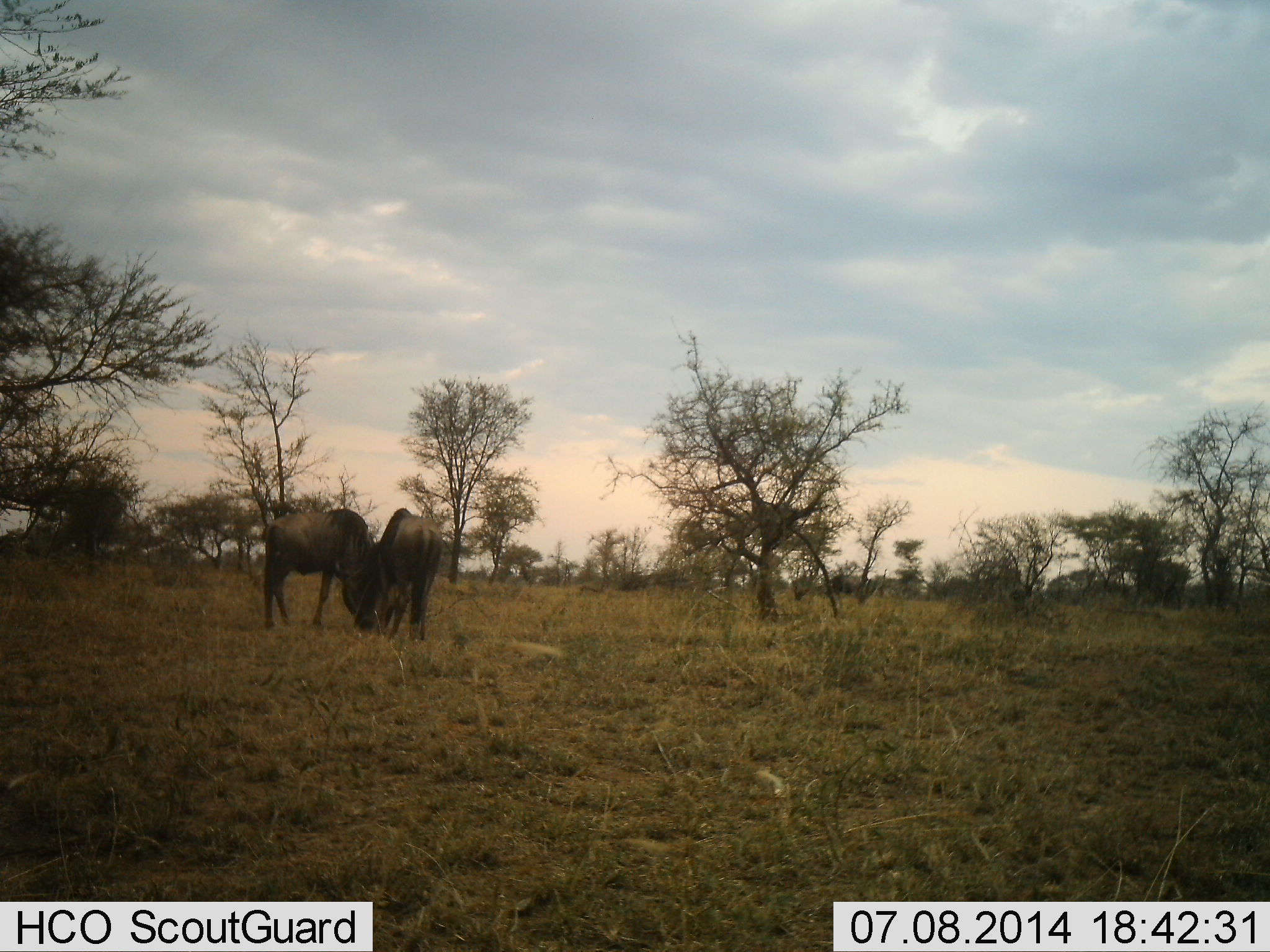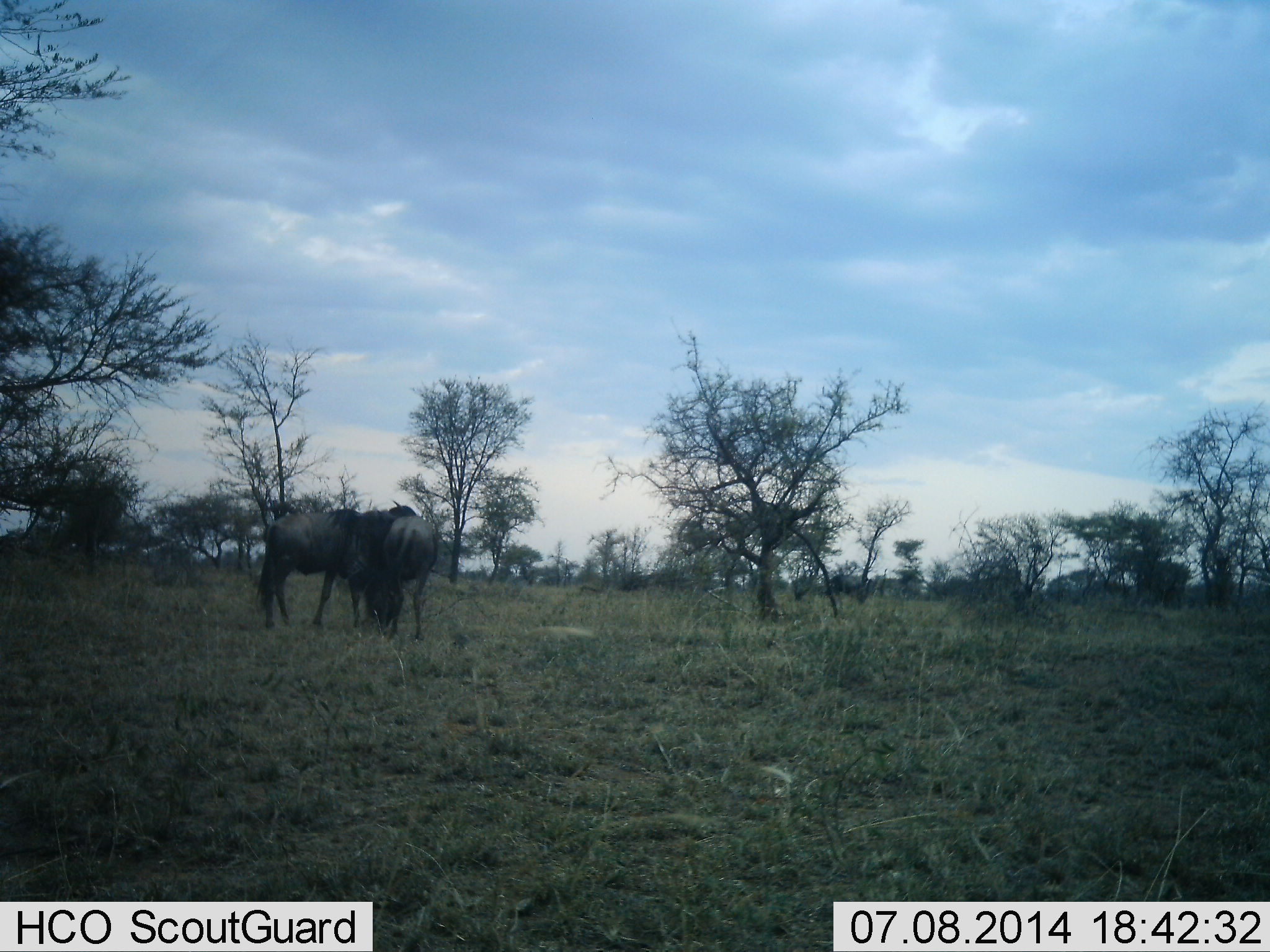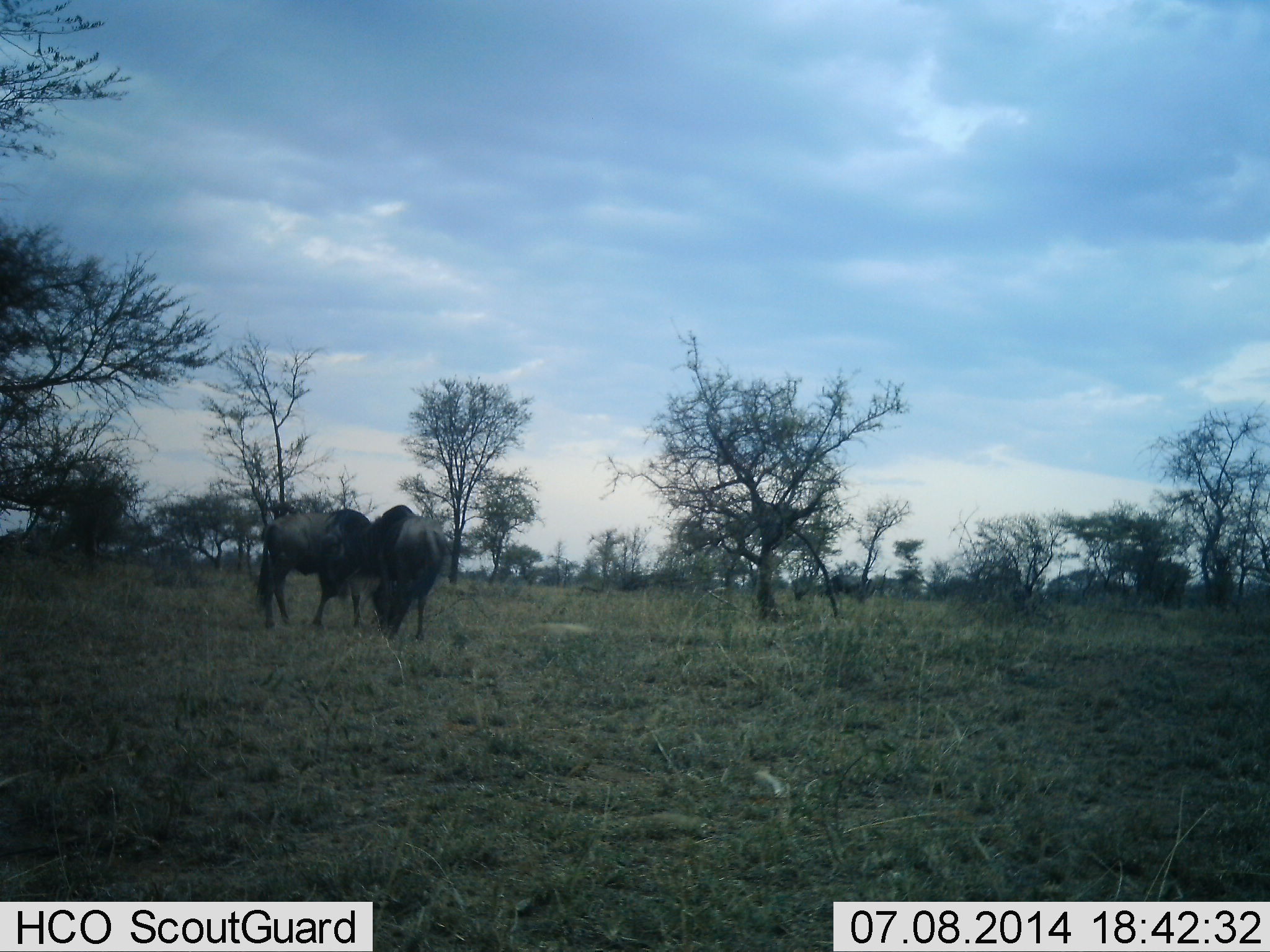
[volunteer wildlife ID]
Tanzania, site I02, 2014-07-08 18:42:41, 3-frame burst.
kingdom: Animalia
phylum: Chordata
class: Mammalia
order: Artiodactyla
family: Bovidae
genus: Connochaetes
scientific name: Connochaetes taurinus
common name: blue wildebeest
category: wildebeest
Wildebeest (blue wildebeest) (Connochaetes taurinus), count 2. Behavior (volunteer vote fractions): standing 50%, resting 0%, moving 10%, interacting 40%. Young present (vote fraction): 0%. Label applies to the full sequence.